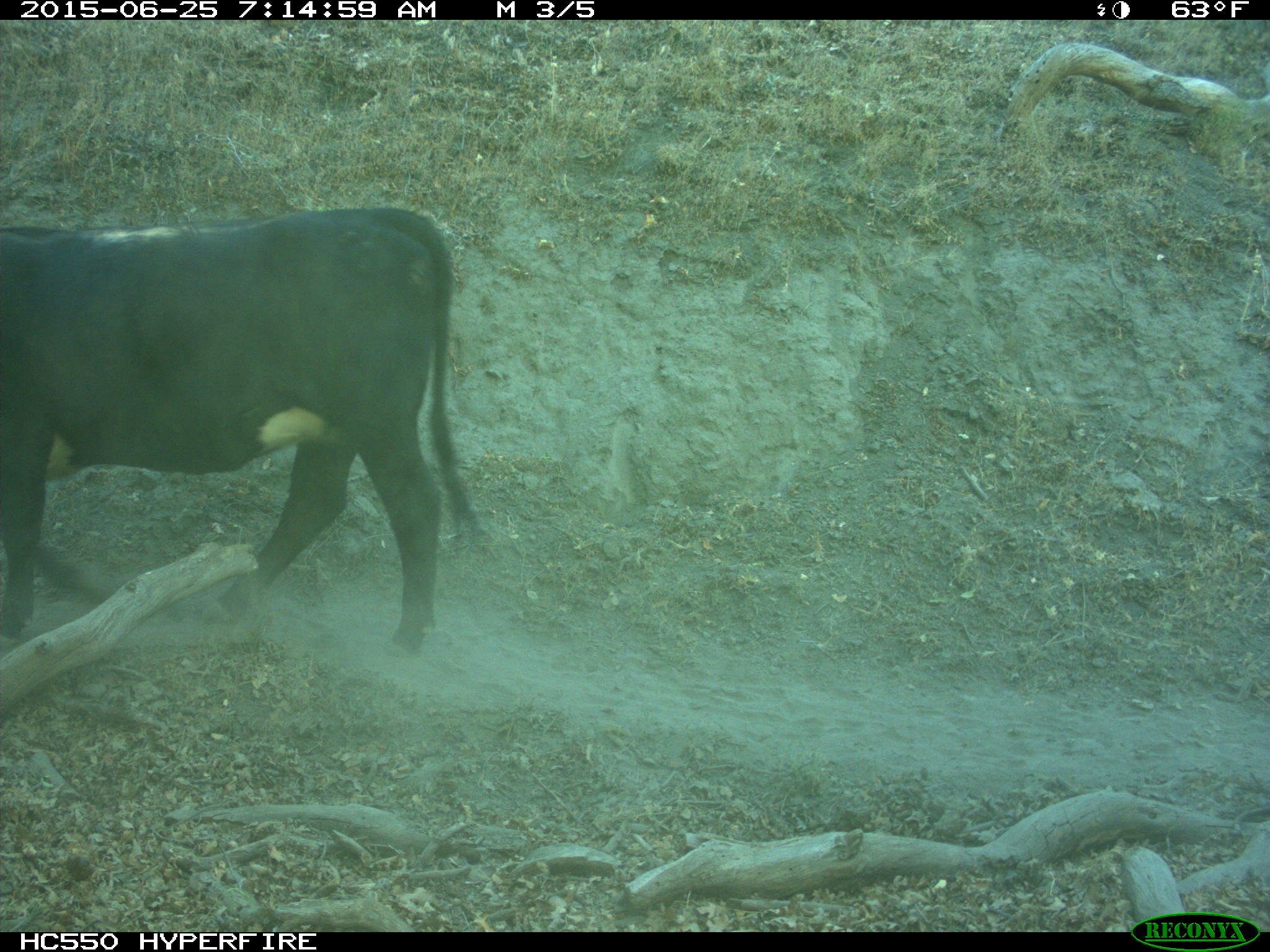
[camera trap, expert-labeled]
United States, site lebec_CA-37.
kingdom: Animalia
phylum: Chordata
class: Mammalia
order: Artiodactyla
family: Bovidae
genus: Bos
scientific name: Bos taurus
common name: domestic cow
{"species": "Bos taurus (domestic cow)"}